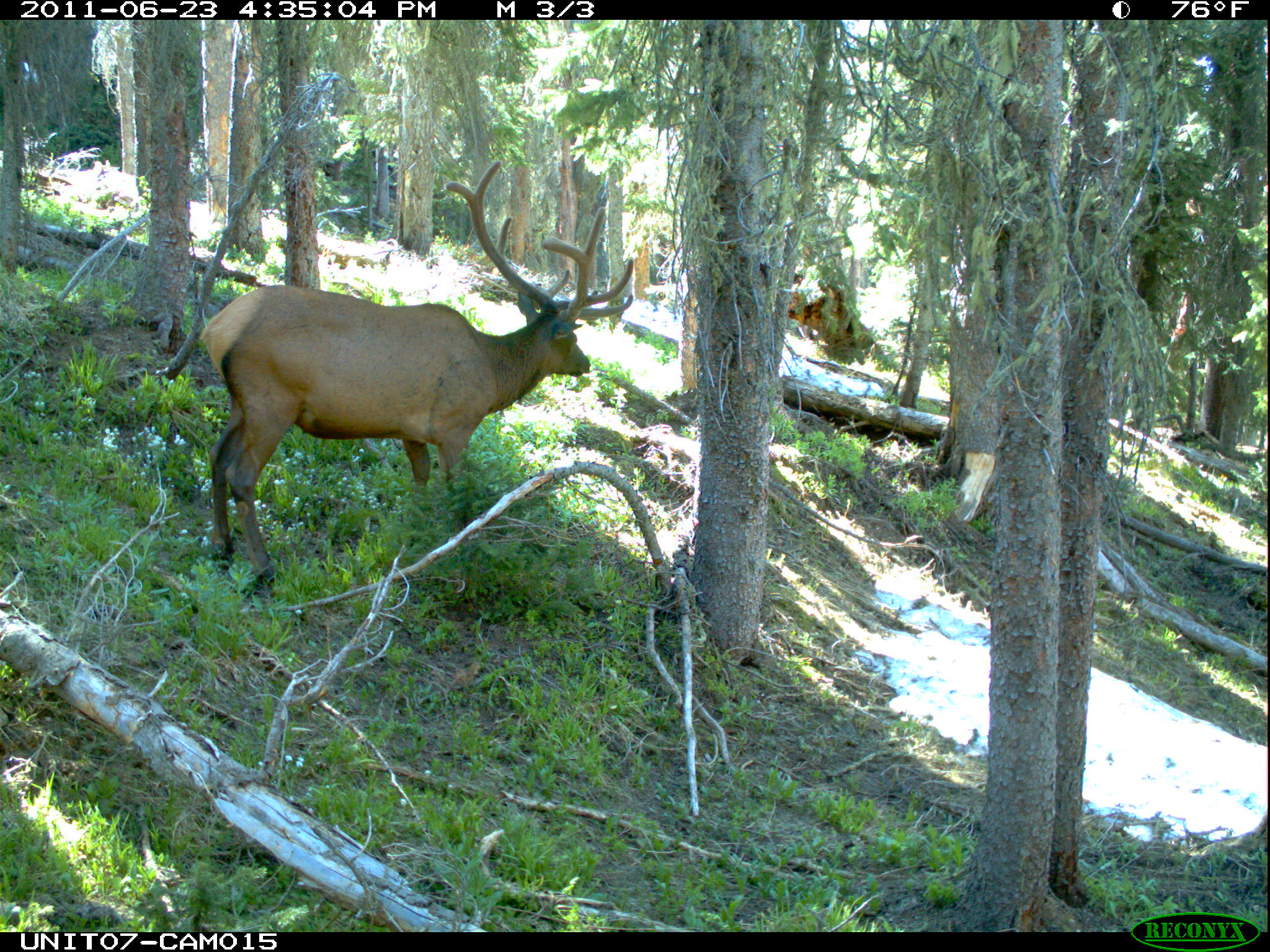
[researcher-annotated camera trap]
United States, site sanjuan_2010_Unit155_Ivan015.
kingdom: Animalia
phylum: Chordata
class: Mammalia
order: Artiodactyla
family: Cervidae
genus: Cervus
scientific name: Cervus elaphus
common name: red deer